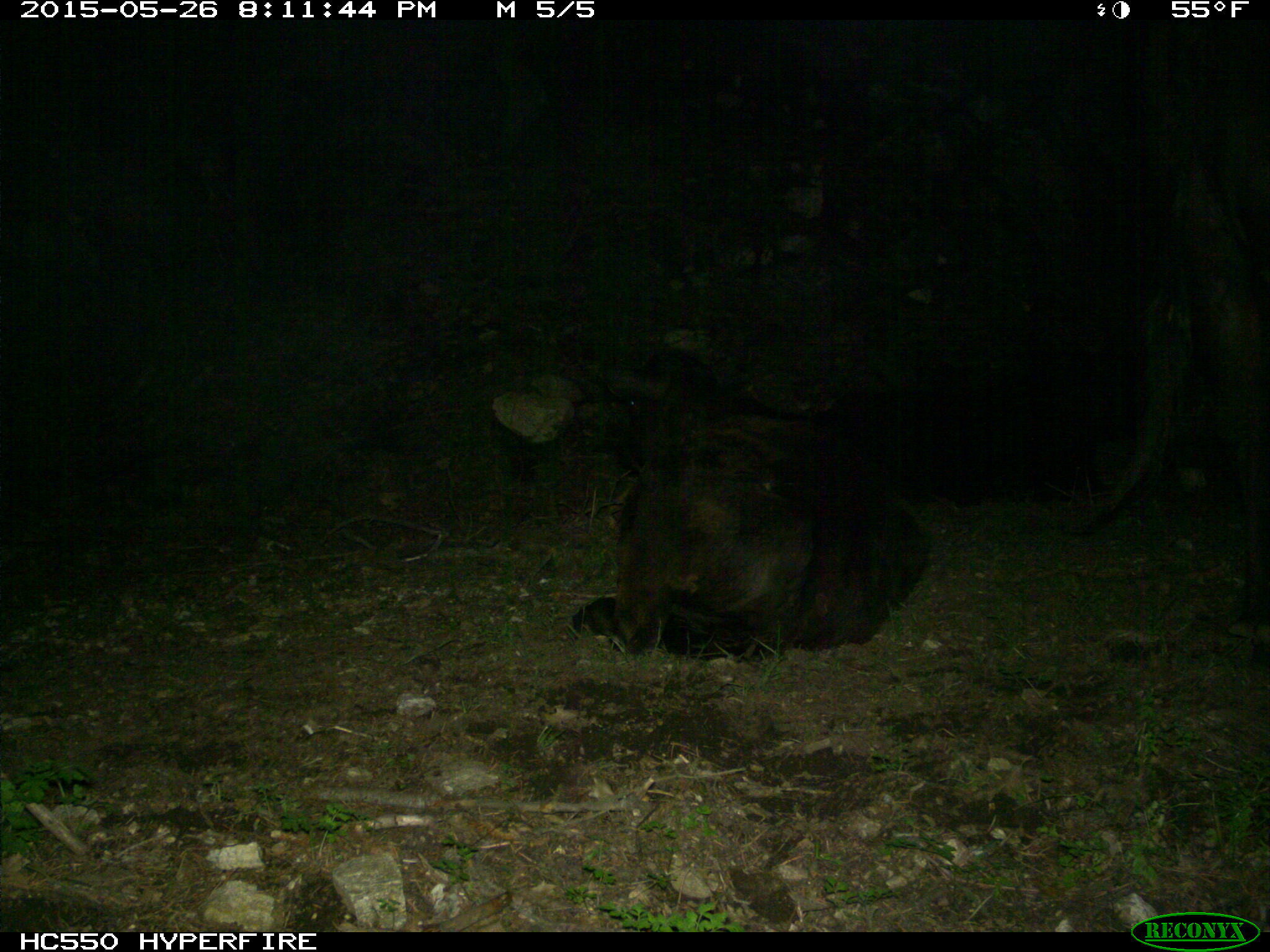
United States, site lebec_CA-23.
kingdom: Animalia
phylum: Chordata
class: Mammalia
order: Artiodactyla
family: Bovidae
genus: Bos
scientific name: Bos taurus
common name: domestic cow